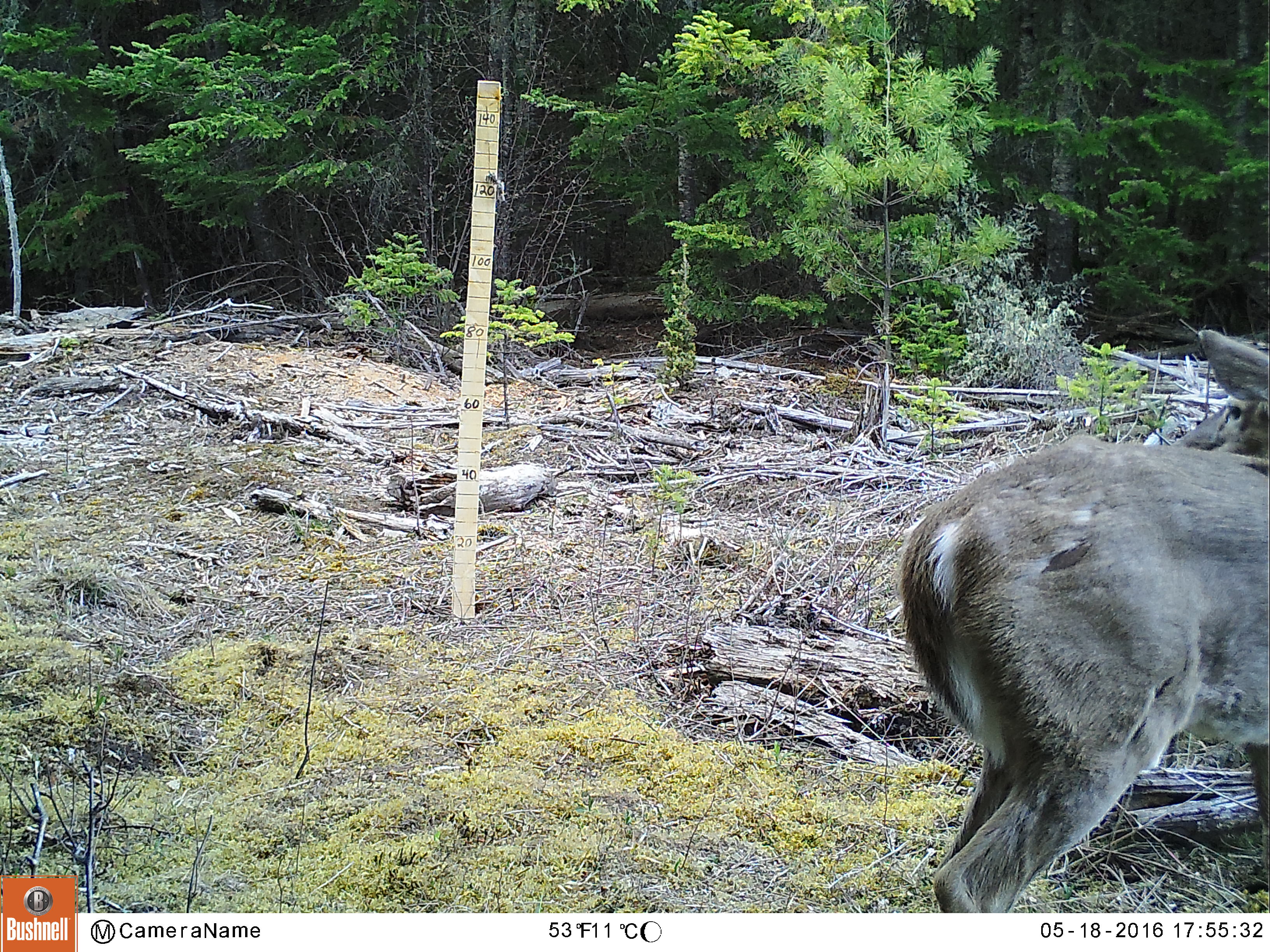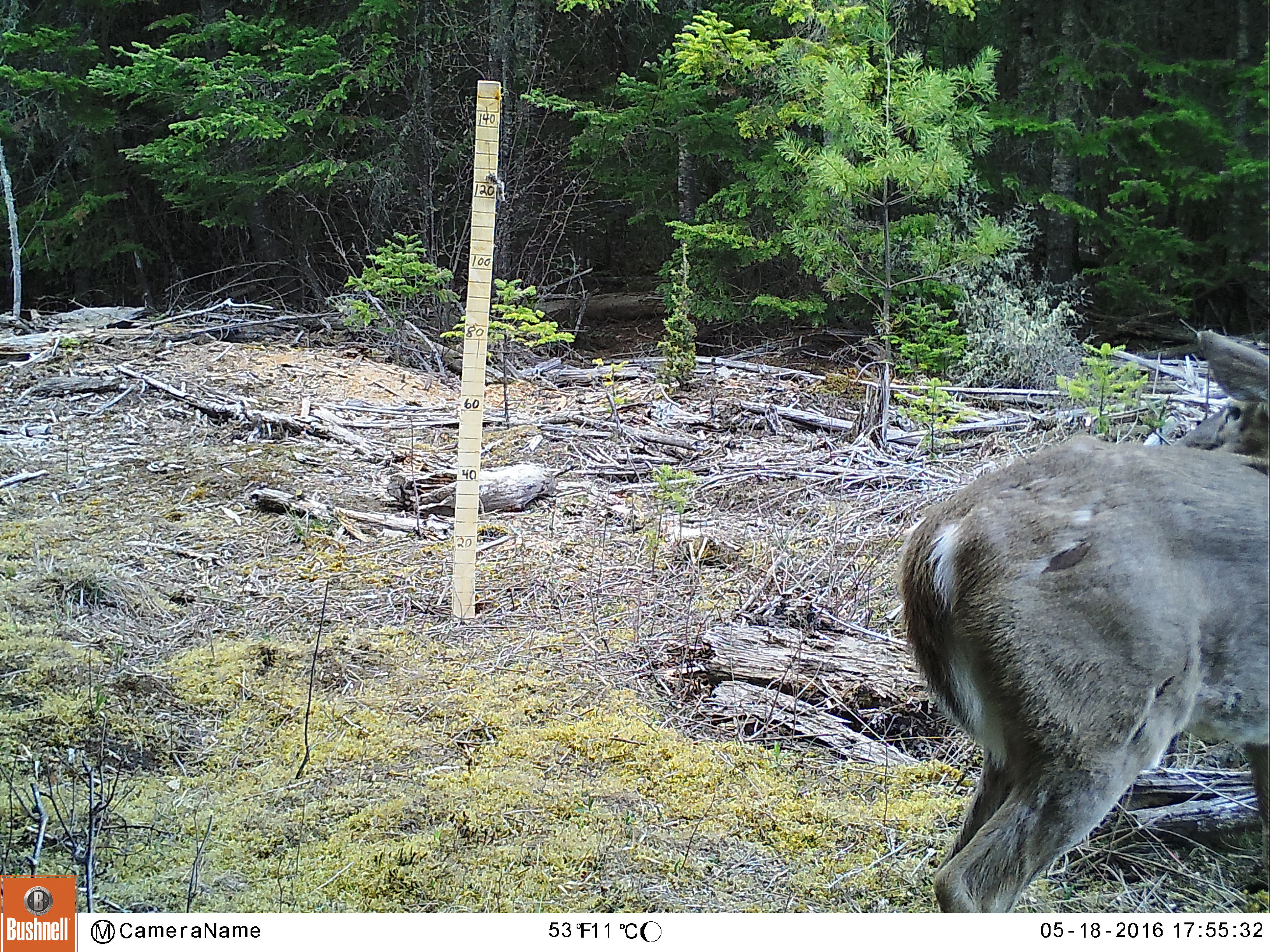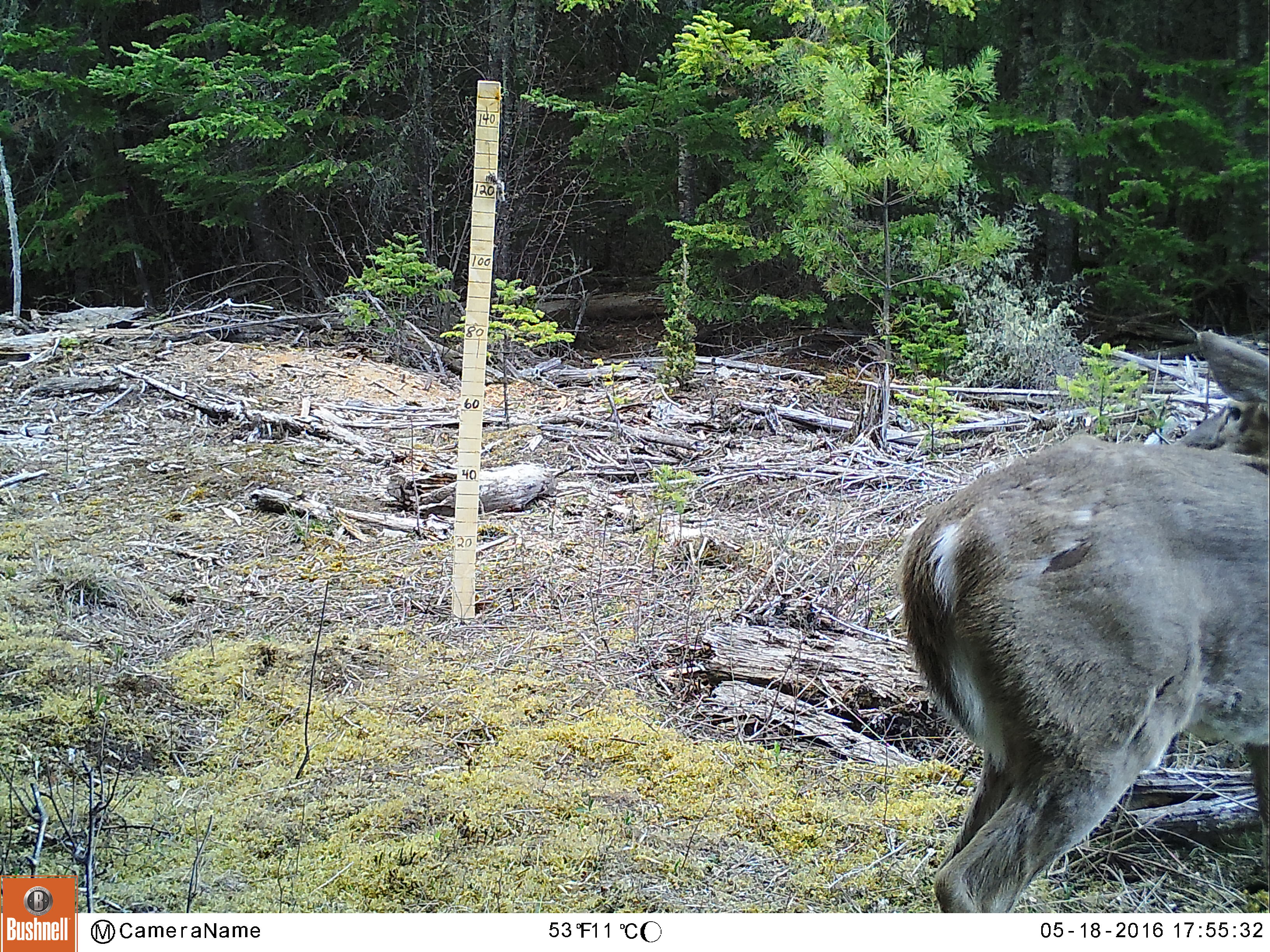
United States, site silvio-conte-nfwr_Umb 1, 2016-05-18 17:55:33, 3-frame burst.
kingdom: Animalia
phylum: Chordata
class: Mammalia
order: Artiodactyla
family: Cervidae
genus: Odocoileus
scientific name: Odocoileus virginianus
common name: white-tailed deer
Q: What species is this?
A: White-tailed deer (Odocoileus virginianus).